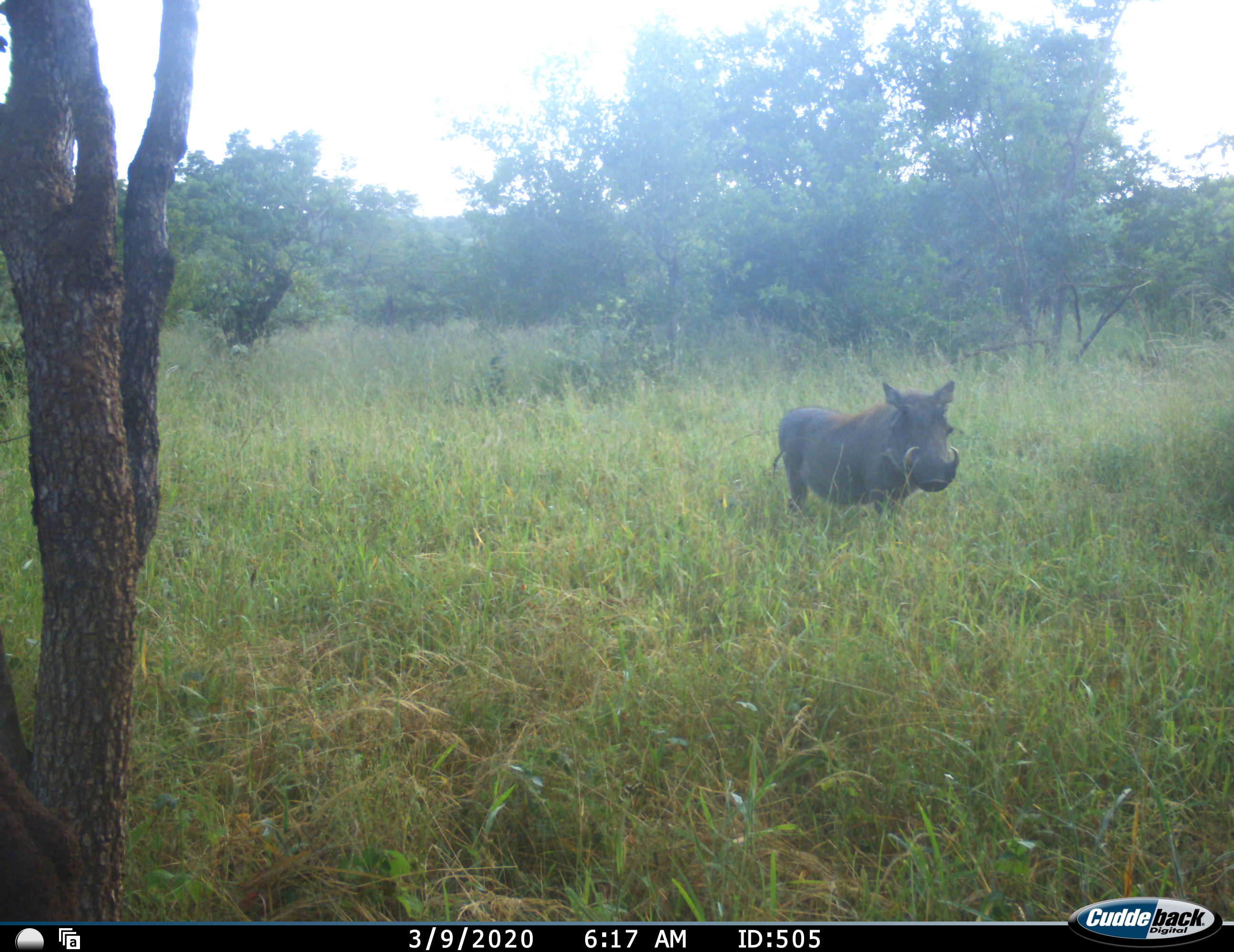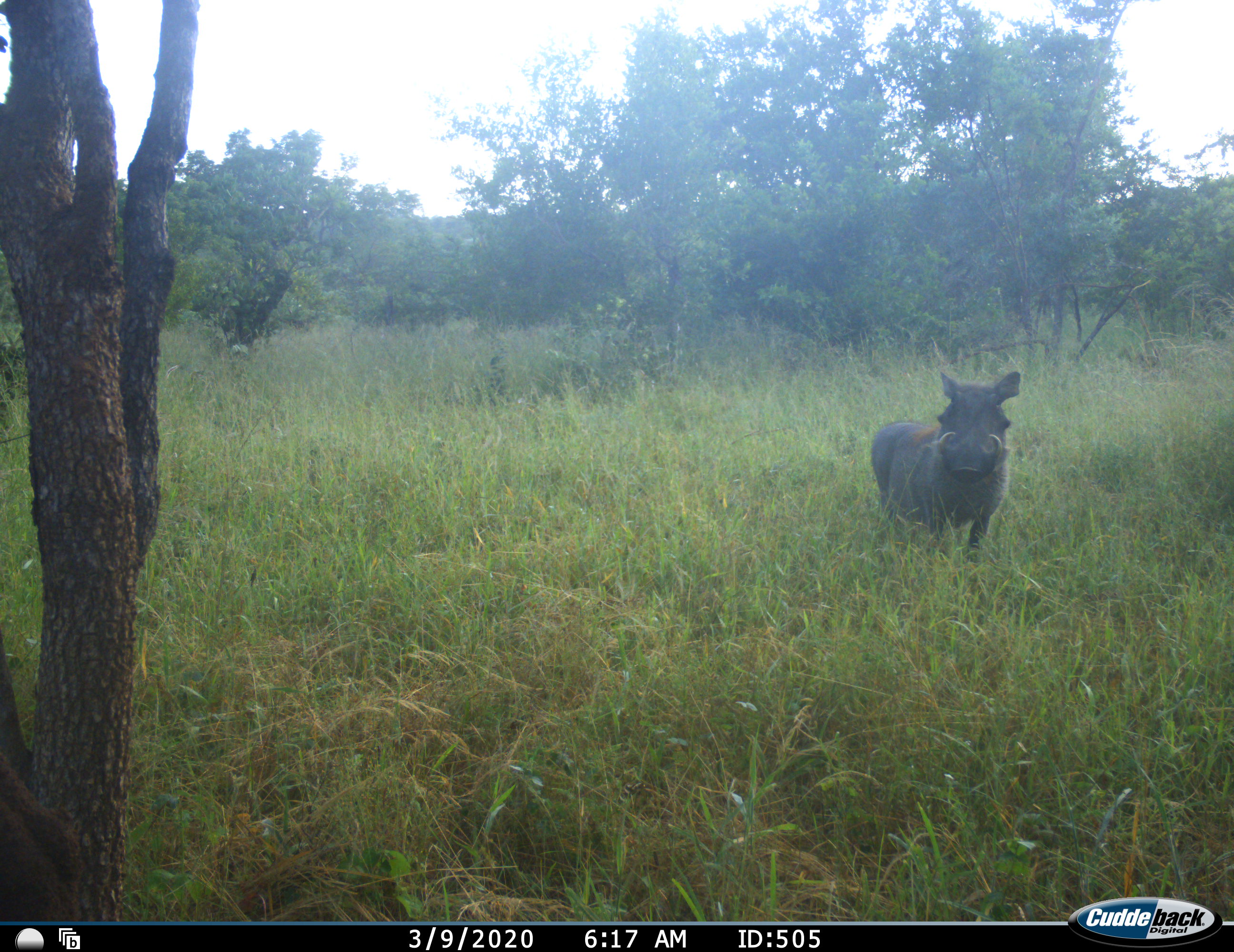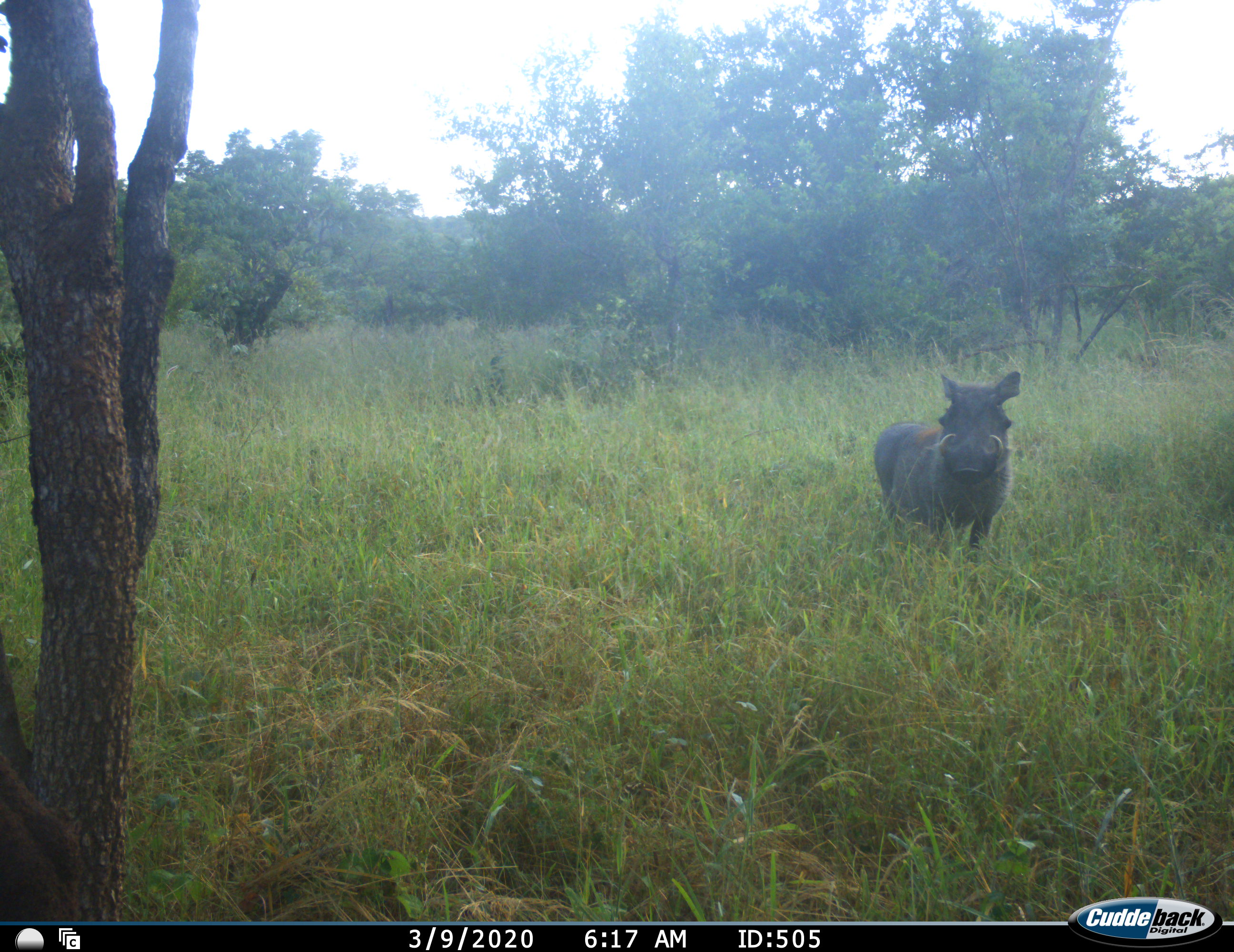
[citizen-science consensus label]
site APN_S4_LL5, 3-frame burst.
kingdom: Animalia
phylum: Chordata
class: Mammalia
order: Artiodactyla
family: Suidae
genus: Phacochoerus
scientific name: Phacochoerus africanus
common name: warthog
Warthog (Phacochoerus africanus), count 1. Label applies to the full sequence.